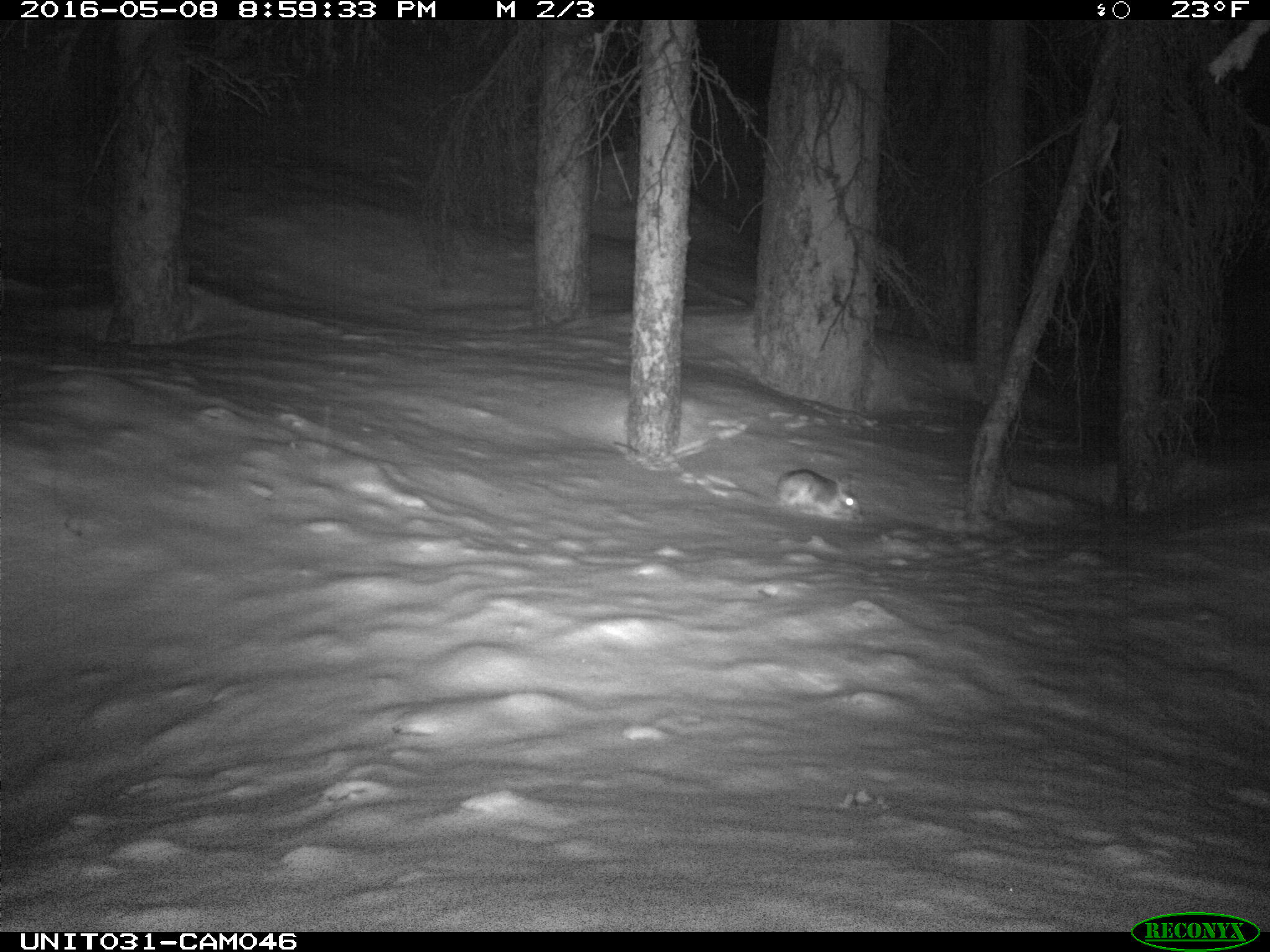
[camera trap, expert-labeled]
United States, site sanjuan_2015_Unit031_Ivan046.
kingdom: Animalia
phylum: Chordata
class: Mammalia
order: Lagomorpha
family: Leporidae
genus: Lepus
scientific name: Lepus americanus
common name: snowshoe hare